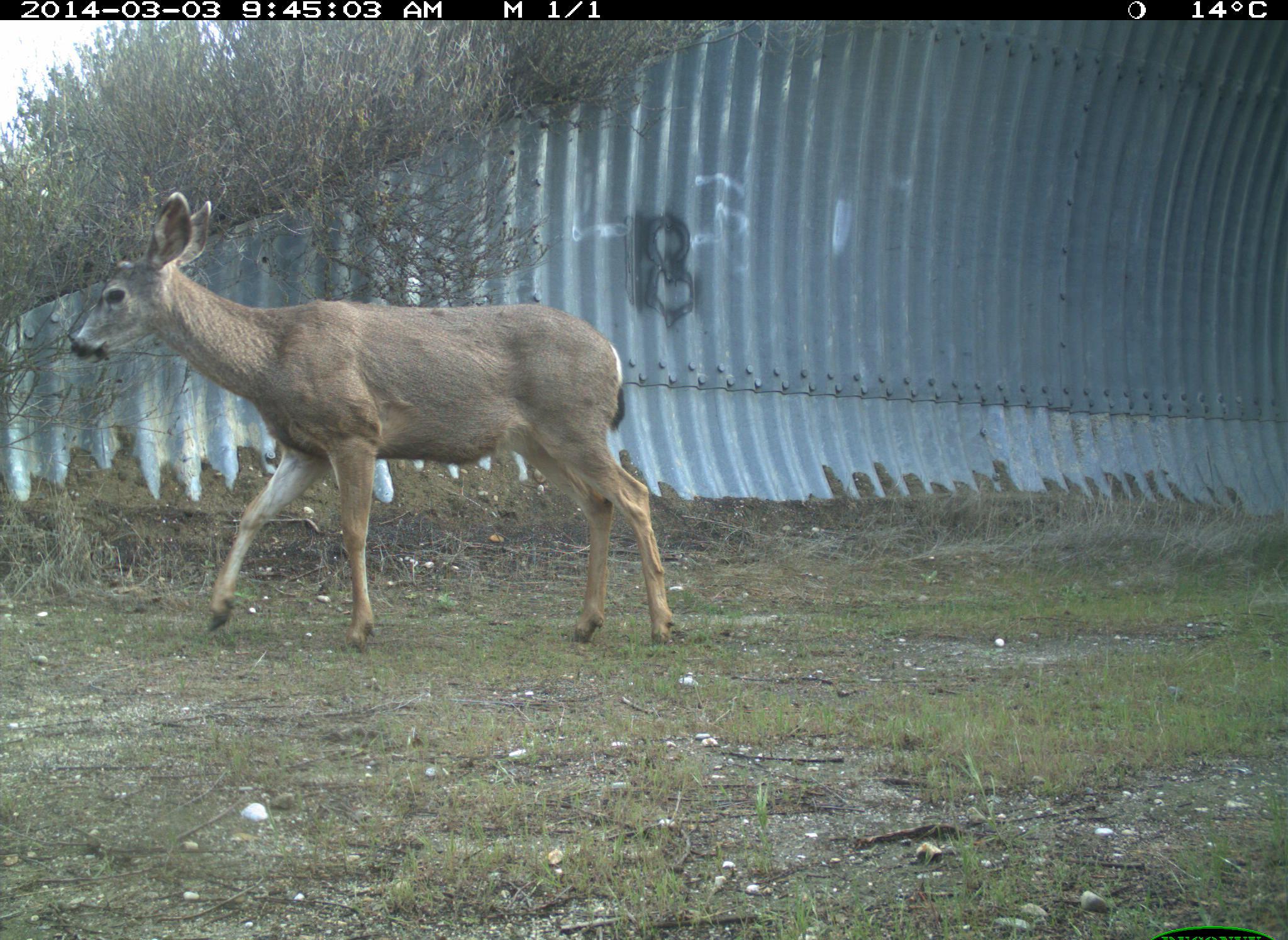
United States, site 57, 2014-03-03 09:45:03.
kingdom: Animalia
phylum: Chordata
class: Mammalia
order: Artiodactyla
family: Cervidae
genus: Odocoileus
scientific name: Odocoileus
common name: deer